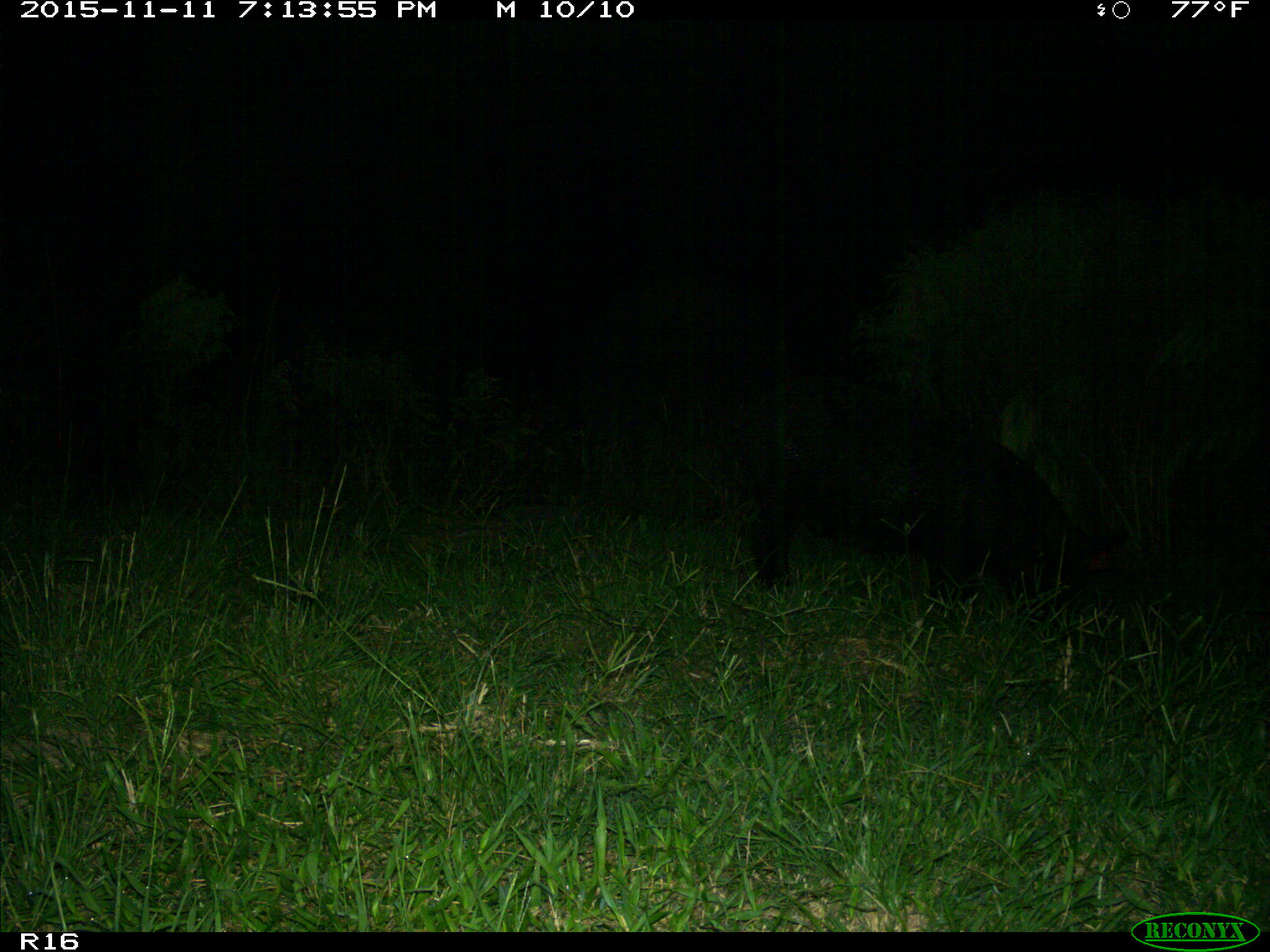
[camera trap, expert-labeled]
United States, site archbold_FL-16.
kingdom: Animalia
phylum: Chordata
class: Mammalia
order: Artiodactyla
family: Suidae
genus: Sus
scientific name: Sus scrofa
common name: wild boar